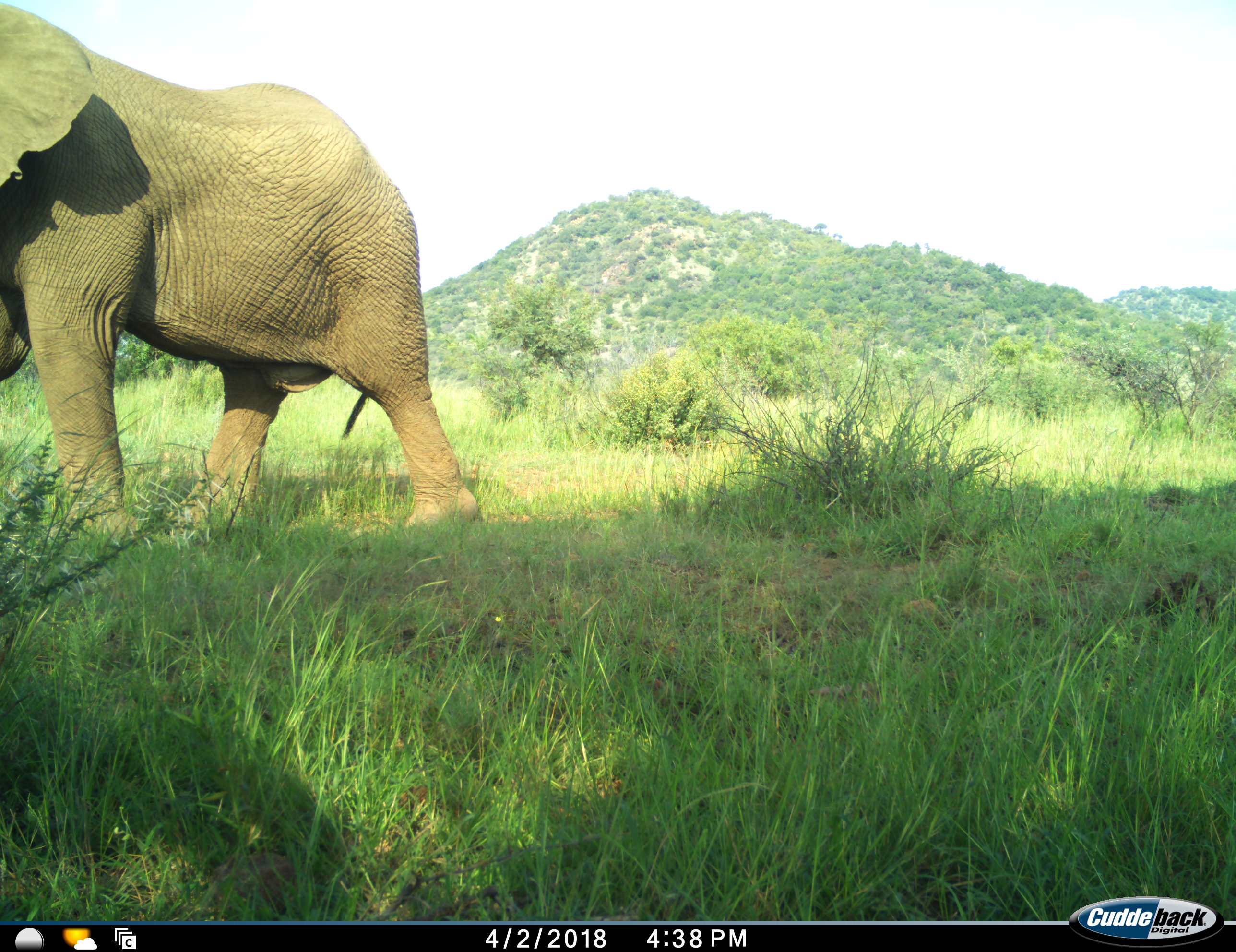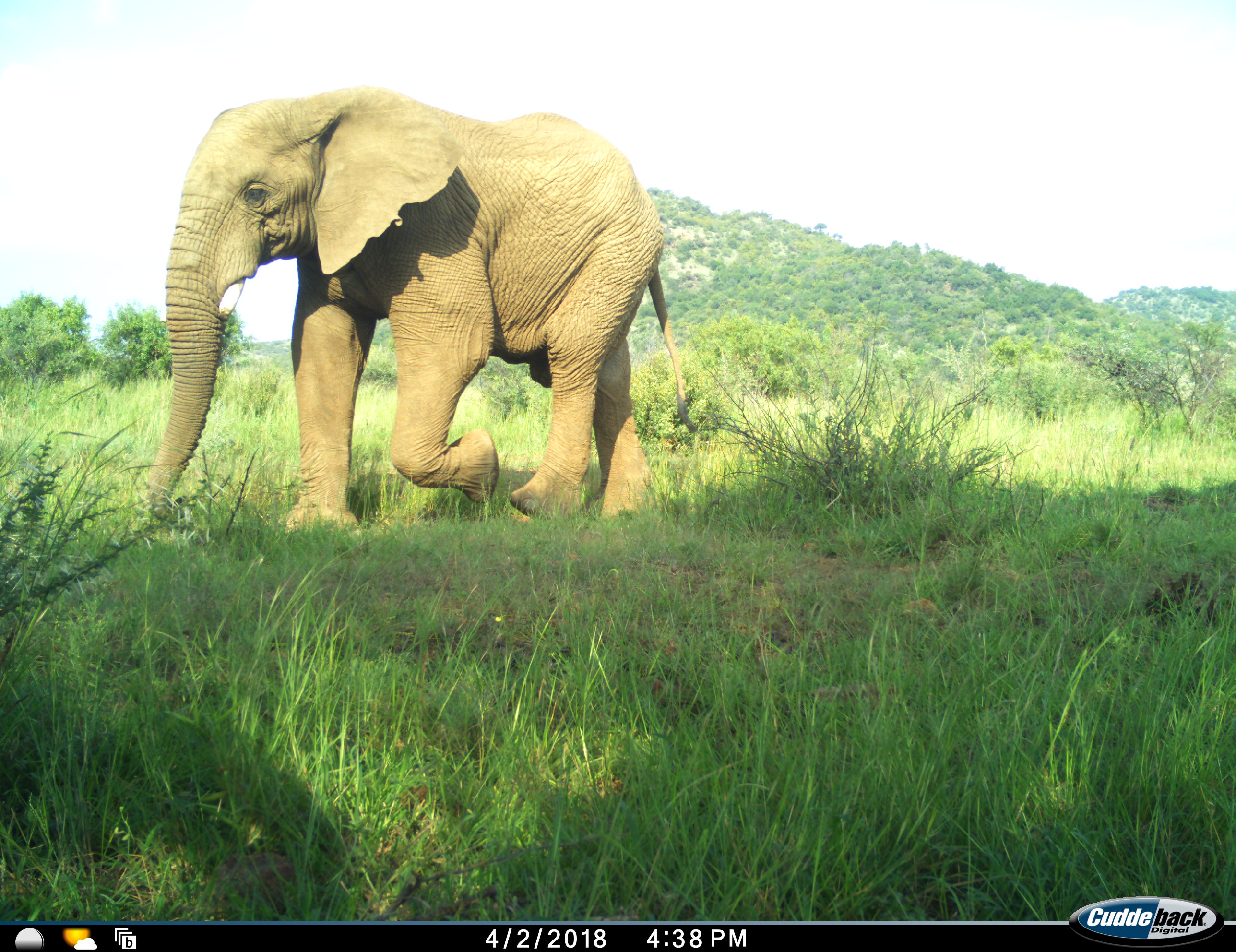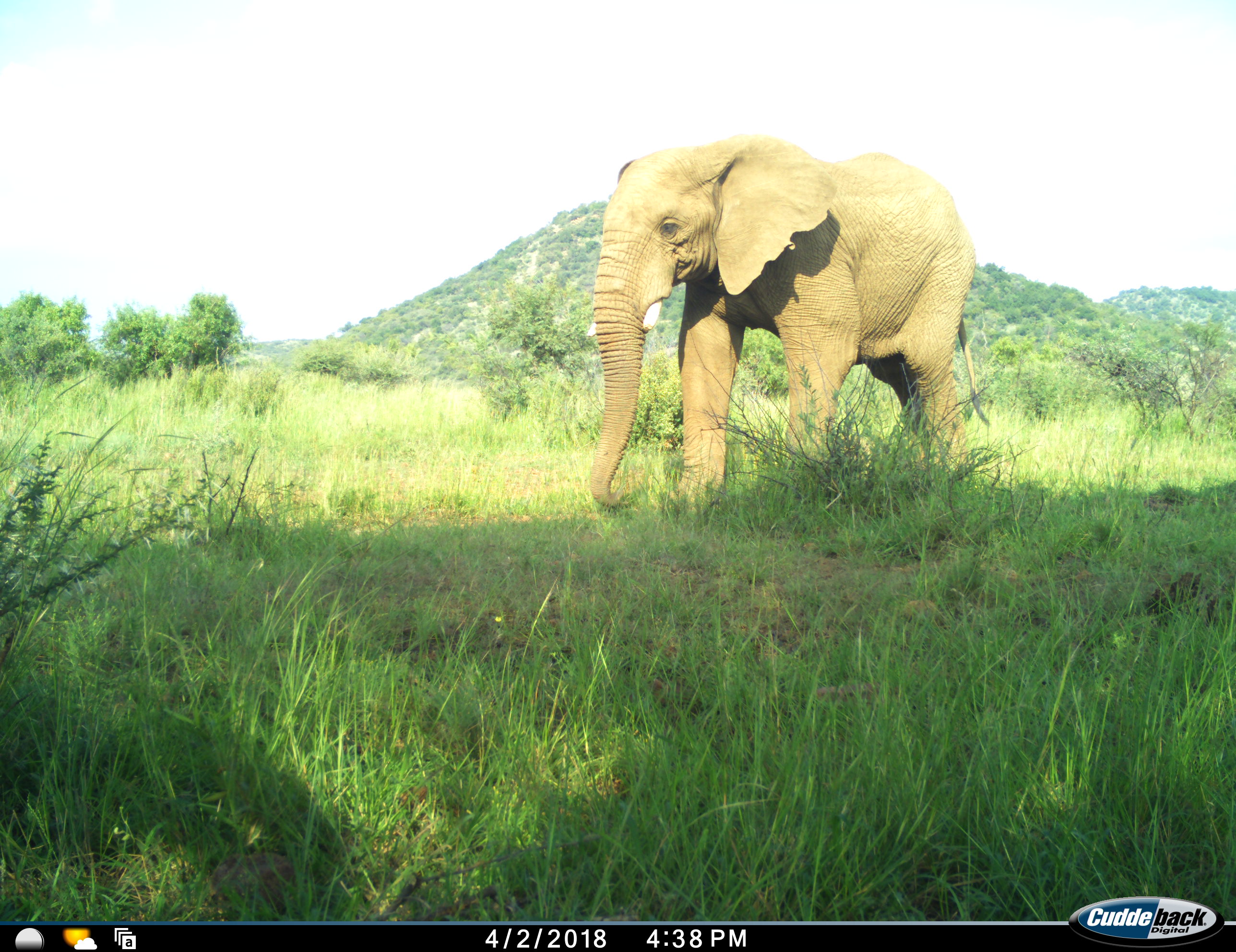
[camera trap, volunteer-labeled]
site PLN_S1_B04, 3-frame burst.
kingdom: Animalia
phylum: Chordata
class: Mammalia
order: Proboscidea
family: Elephantidae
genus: Loxodonta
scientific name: Loxodonta africana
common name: african bush elephant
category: elephant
Elephant (african bush elephant) (Loxodonta africana), count 1. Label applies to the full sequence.